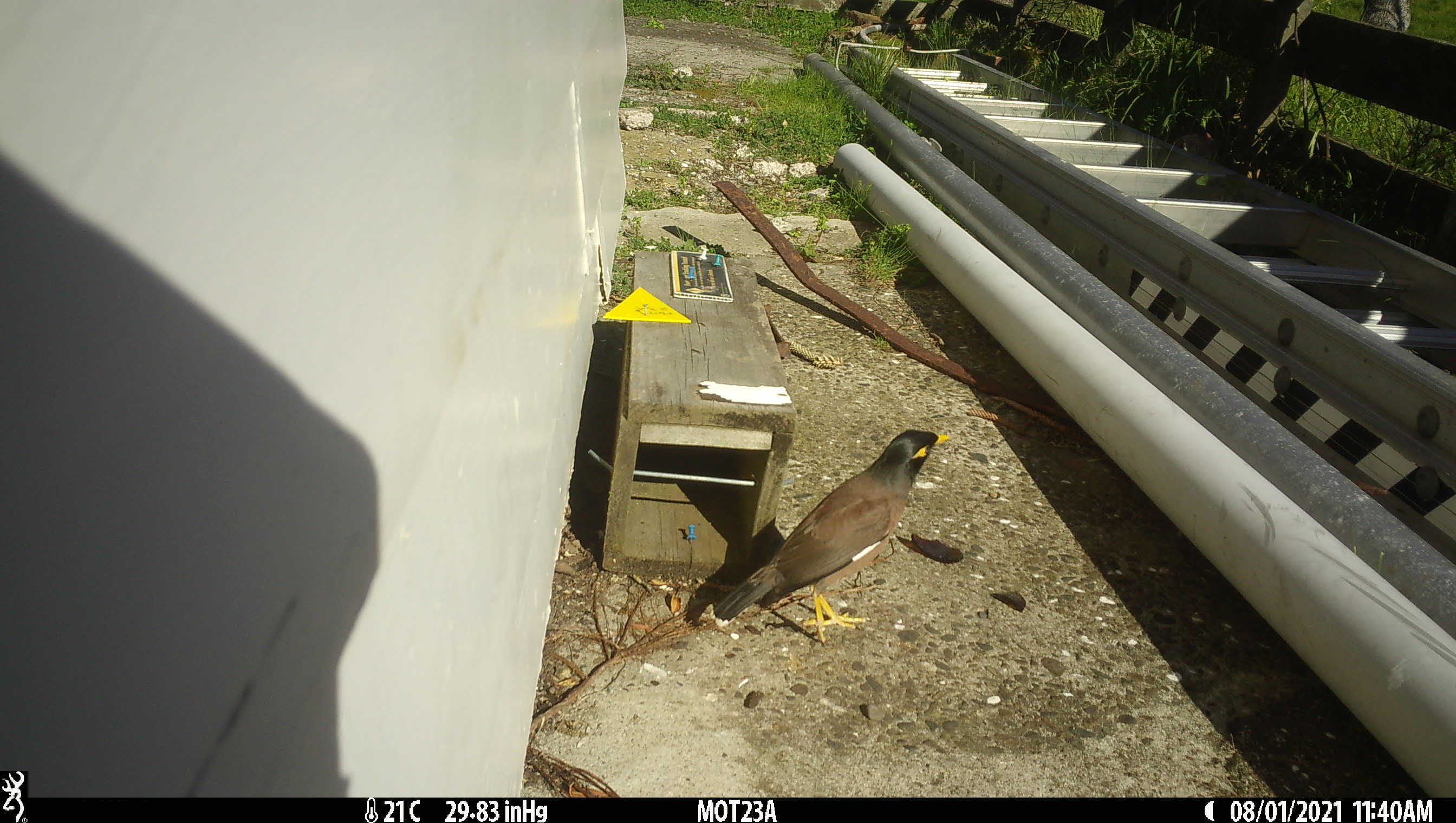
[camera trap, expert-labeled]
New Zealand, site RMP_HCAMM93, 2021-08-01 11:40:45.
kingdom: Animalia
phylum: Chordata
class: Aves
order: Passeriformes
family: Sturnidae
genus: Acridotheres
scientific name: Acridotheres tristis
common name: common myna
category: myna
Myna (common myna) (Acridotheres tristis).